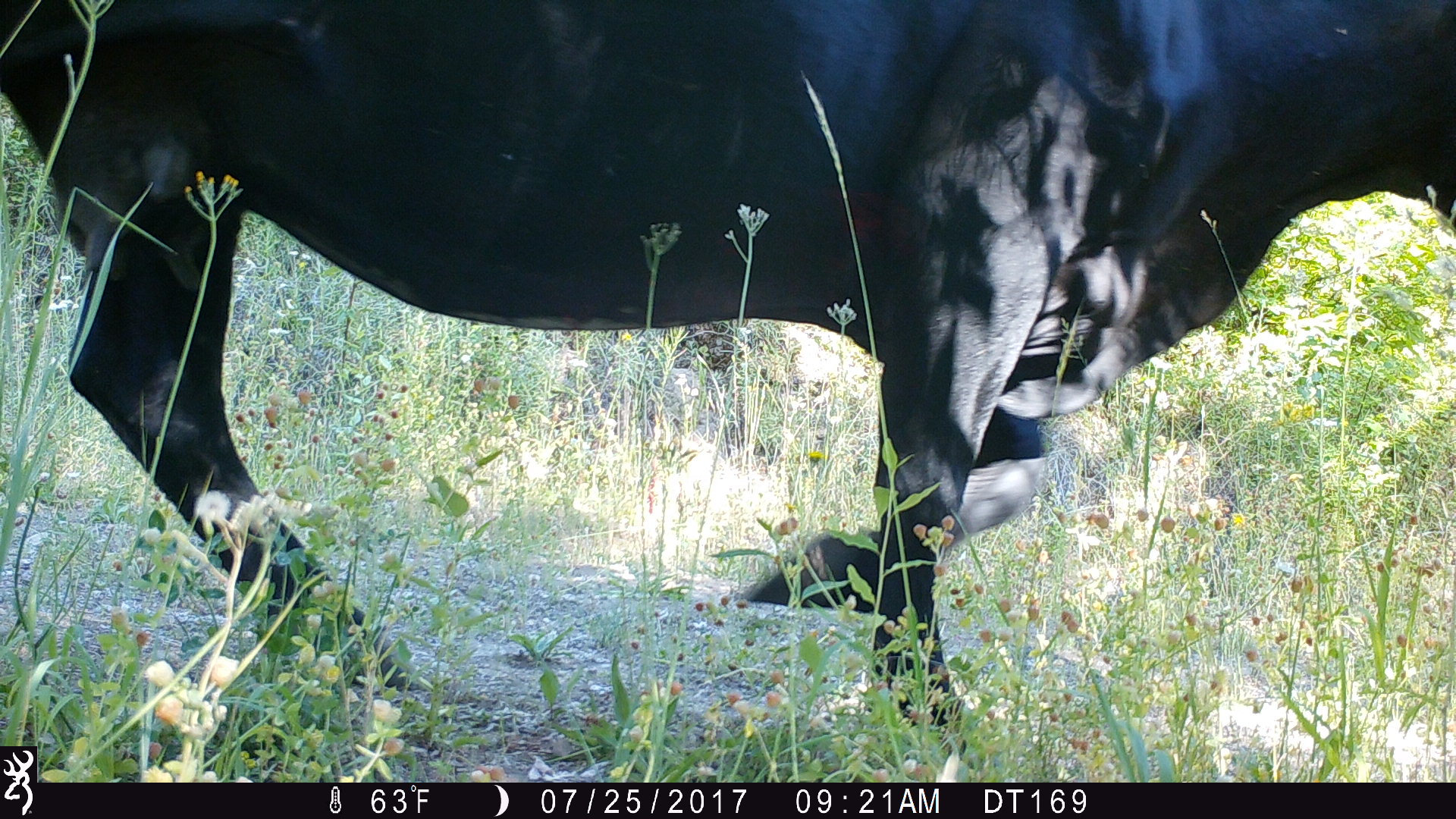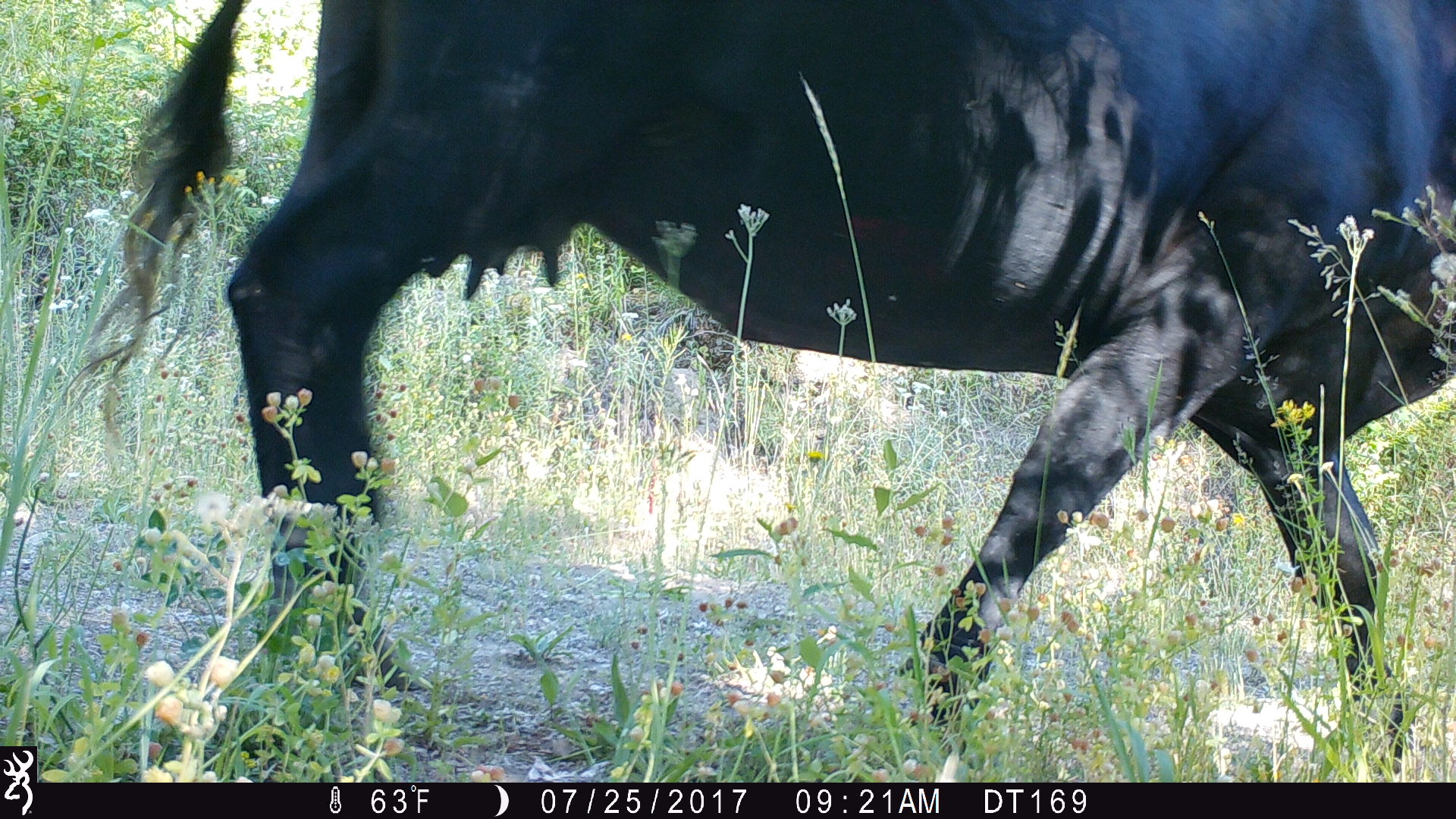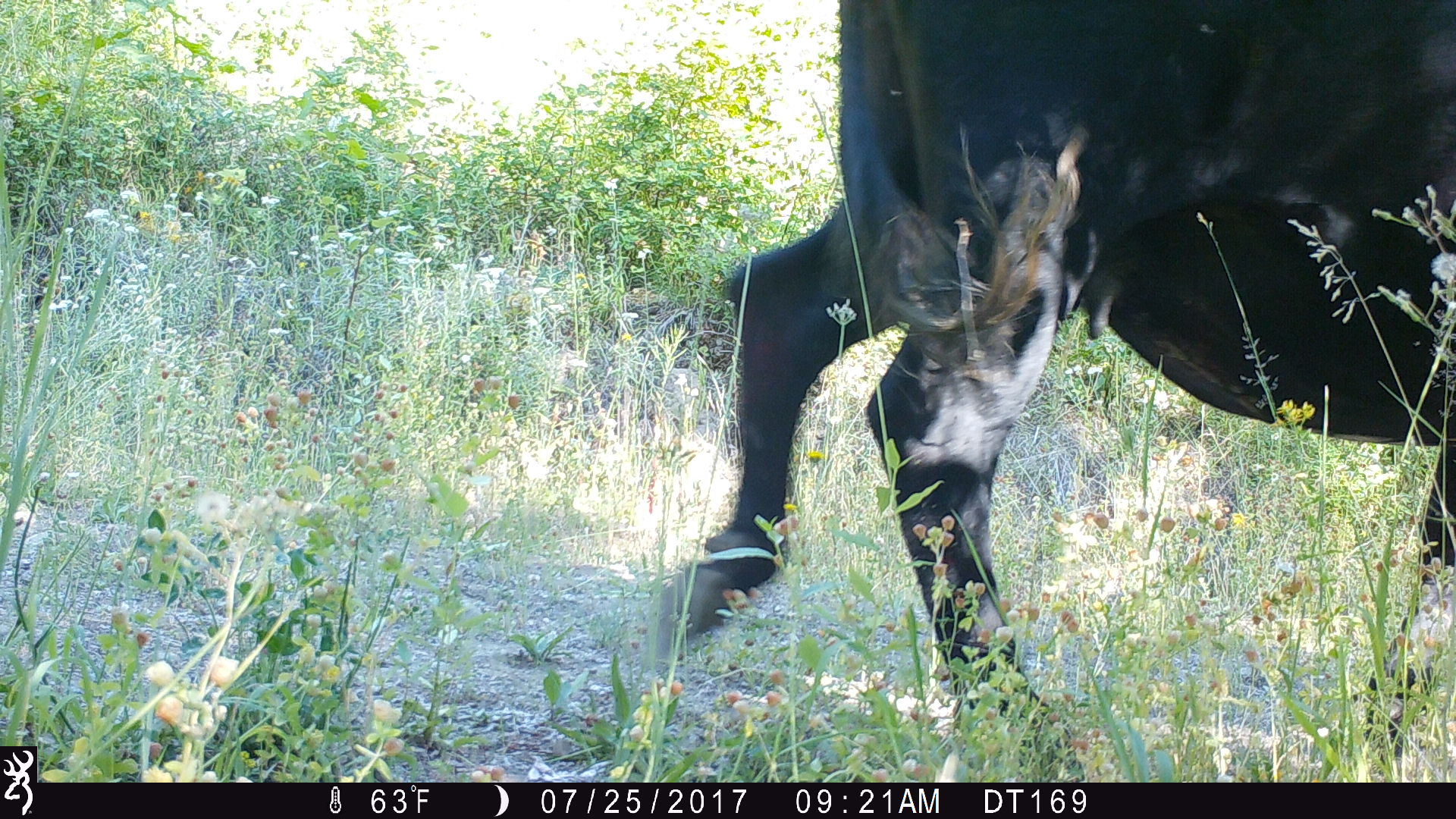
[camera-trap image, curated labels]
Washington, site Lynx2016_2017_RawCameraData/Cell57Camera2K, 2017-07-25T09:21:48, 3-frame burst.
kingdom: Animalia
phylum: Chordata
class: Mammalia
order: Artiodactyla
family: Bovidae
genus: Bos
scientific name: Bos taurus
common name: domestic cattle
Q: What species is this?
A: Domestic cattle (Bos taurus).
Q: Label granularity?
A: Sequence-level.